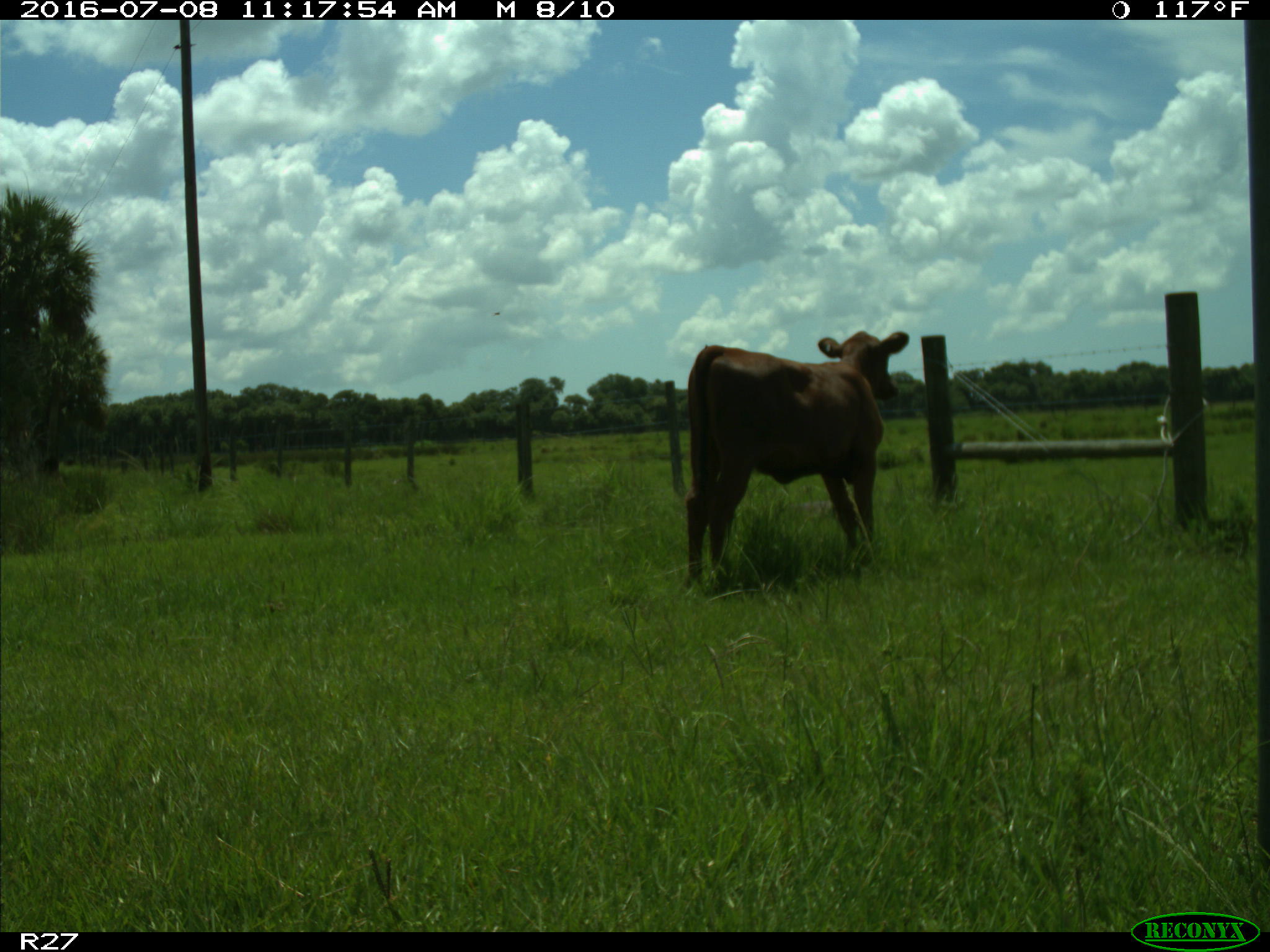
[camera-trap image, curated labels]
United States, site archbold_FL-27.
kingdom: Animalia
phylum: Chordata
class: Mammalia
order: Artiodactyla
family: Bovidae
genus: Bos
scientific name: Bos taurus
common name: domestic cow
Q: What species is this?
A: Bos taurus (domestic cow).